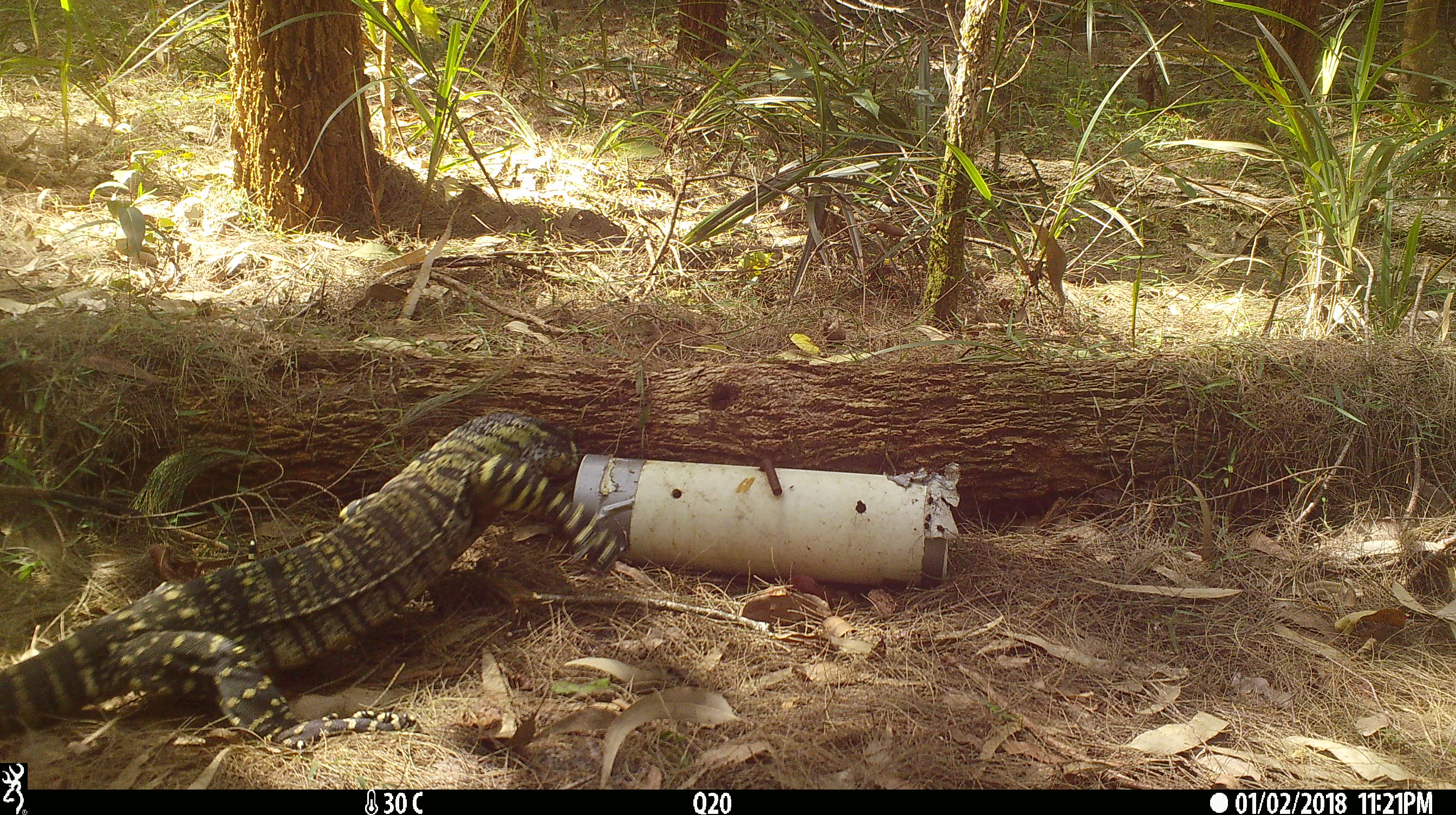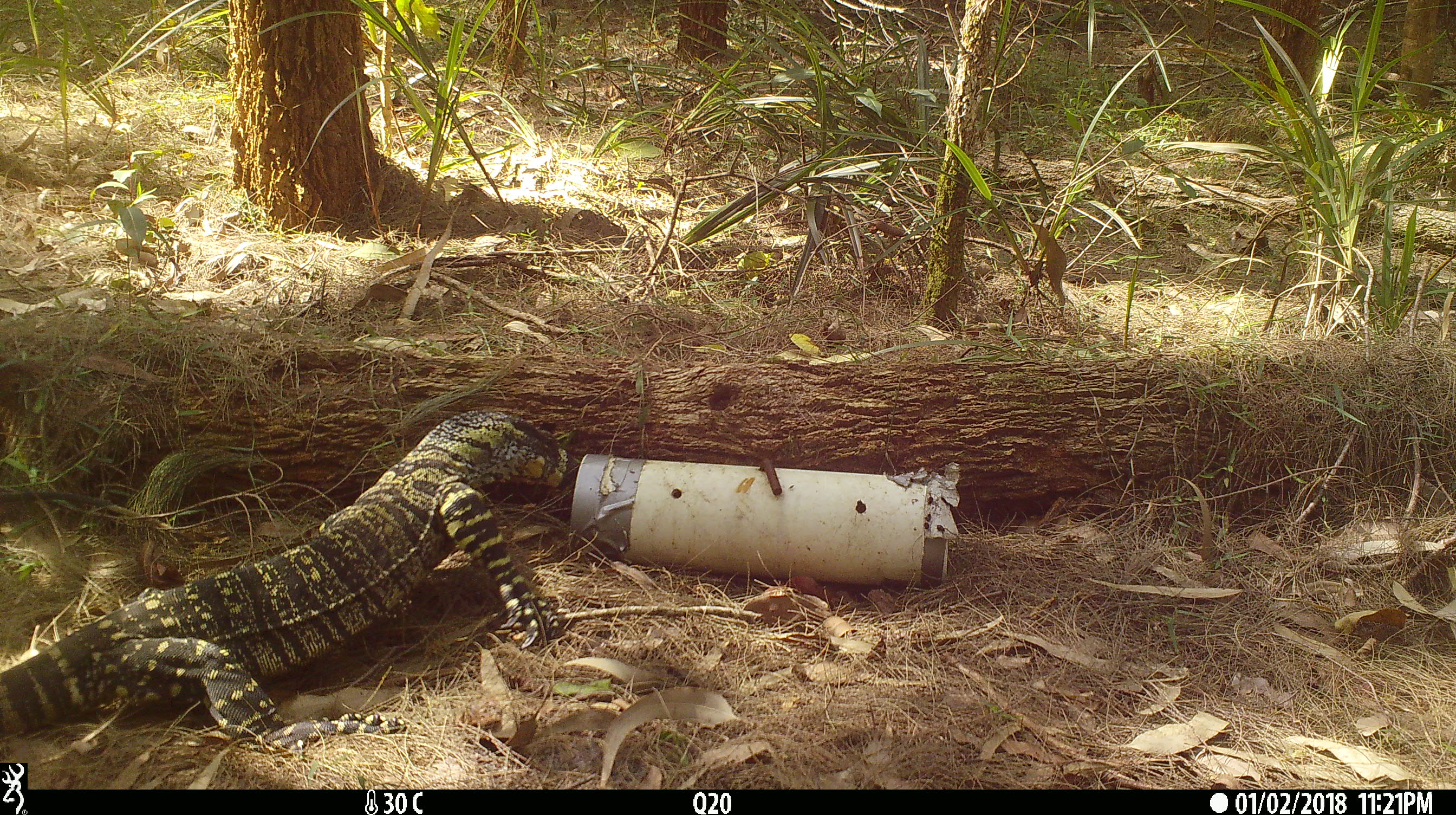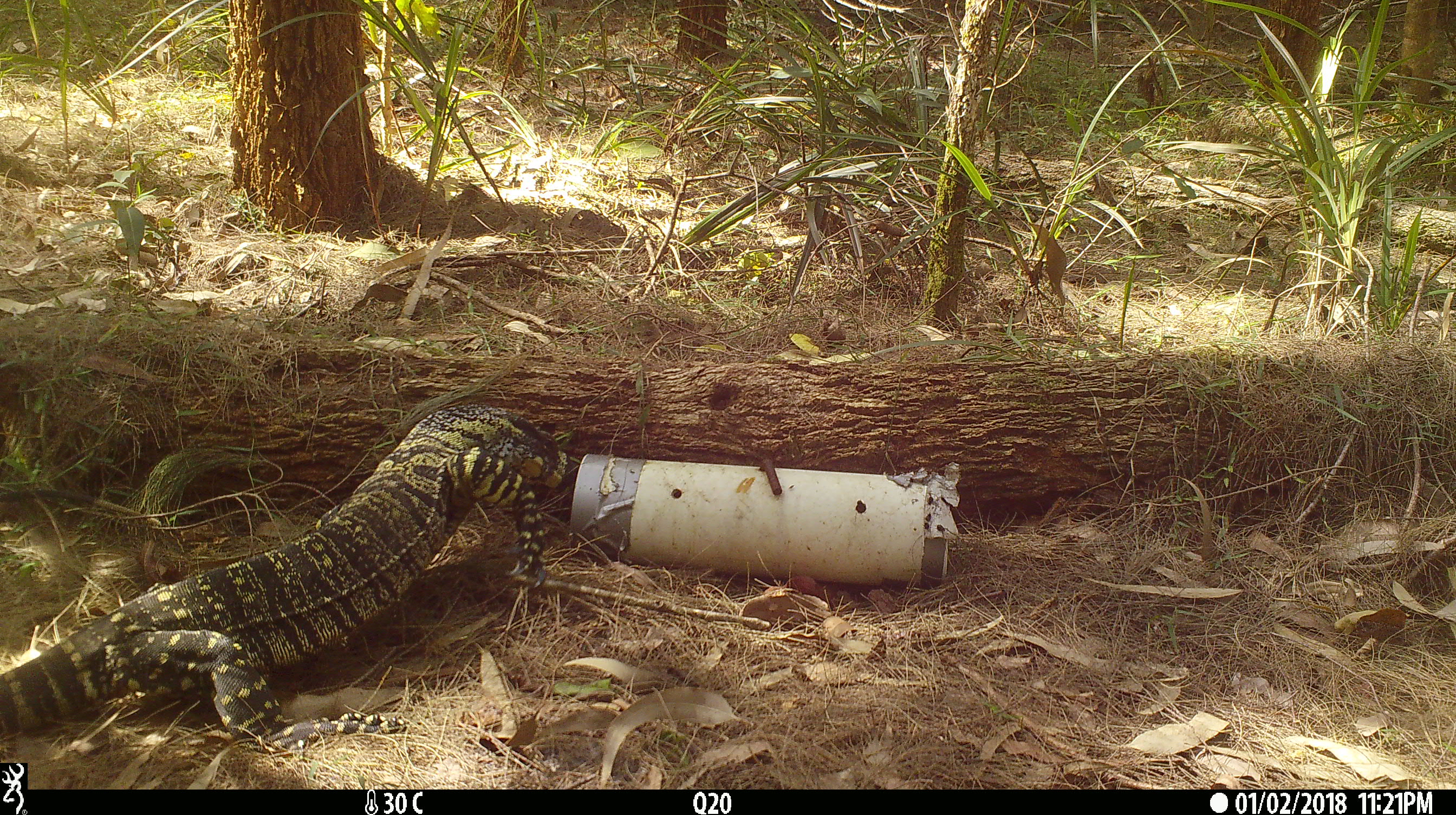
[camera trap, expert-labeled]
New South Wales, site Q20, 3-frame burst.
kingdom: Animalia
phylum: Chordata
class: Reptilia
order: Squamata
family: Varanidae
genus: Varanus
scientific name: Varanus varius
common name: lace monitor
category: goanna